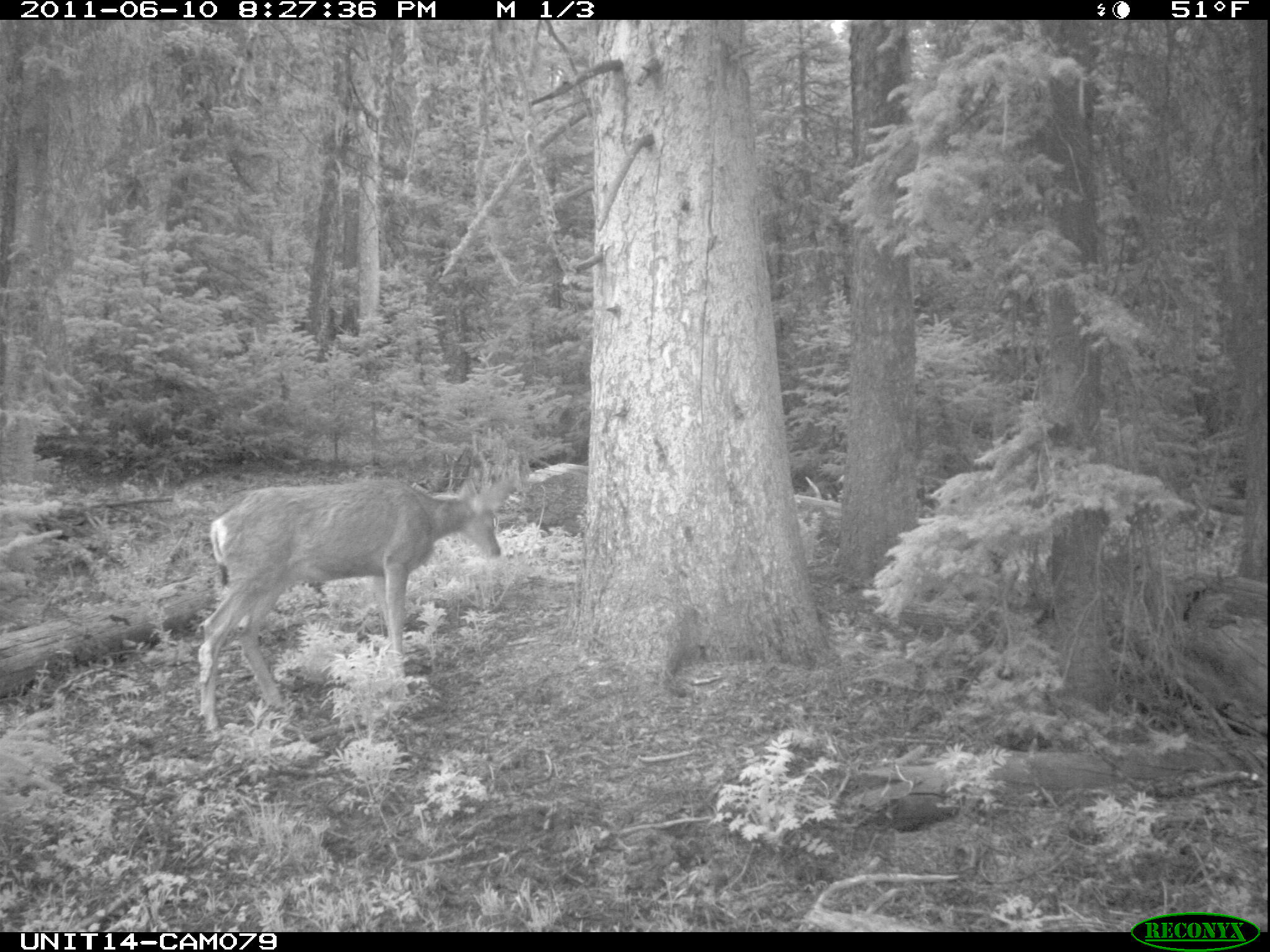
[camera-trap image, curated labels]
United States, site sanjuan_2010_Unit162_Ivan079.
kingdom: Animalia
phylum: Chordata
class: Mammalia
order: Artiodactyla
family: Cervidae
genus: Odocoileus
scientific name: Odocoileus hemionus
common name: mule deer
Odocoileus hemionus (mule deer).